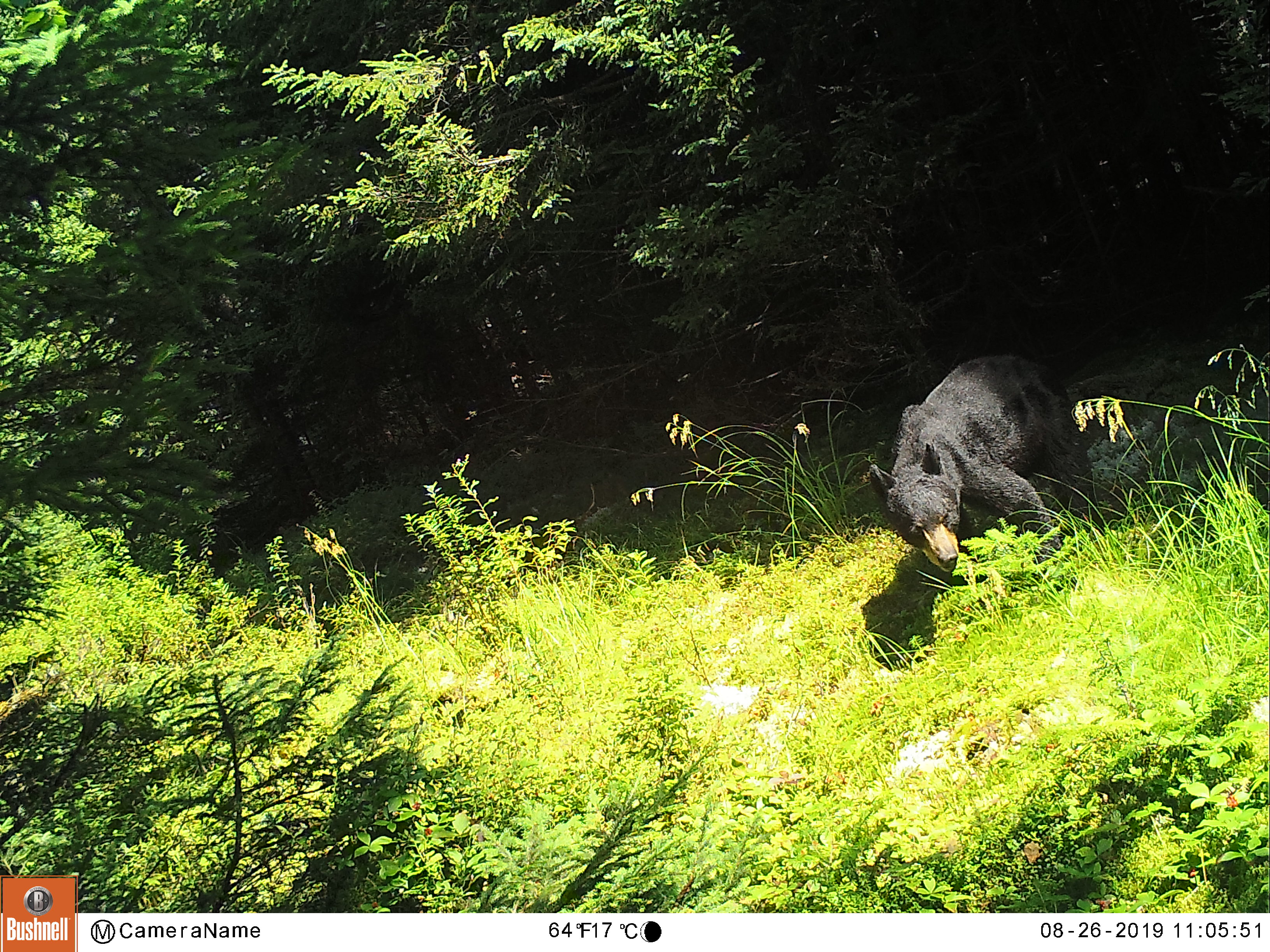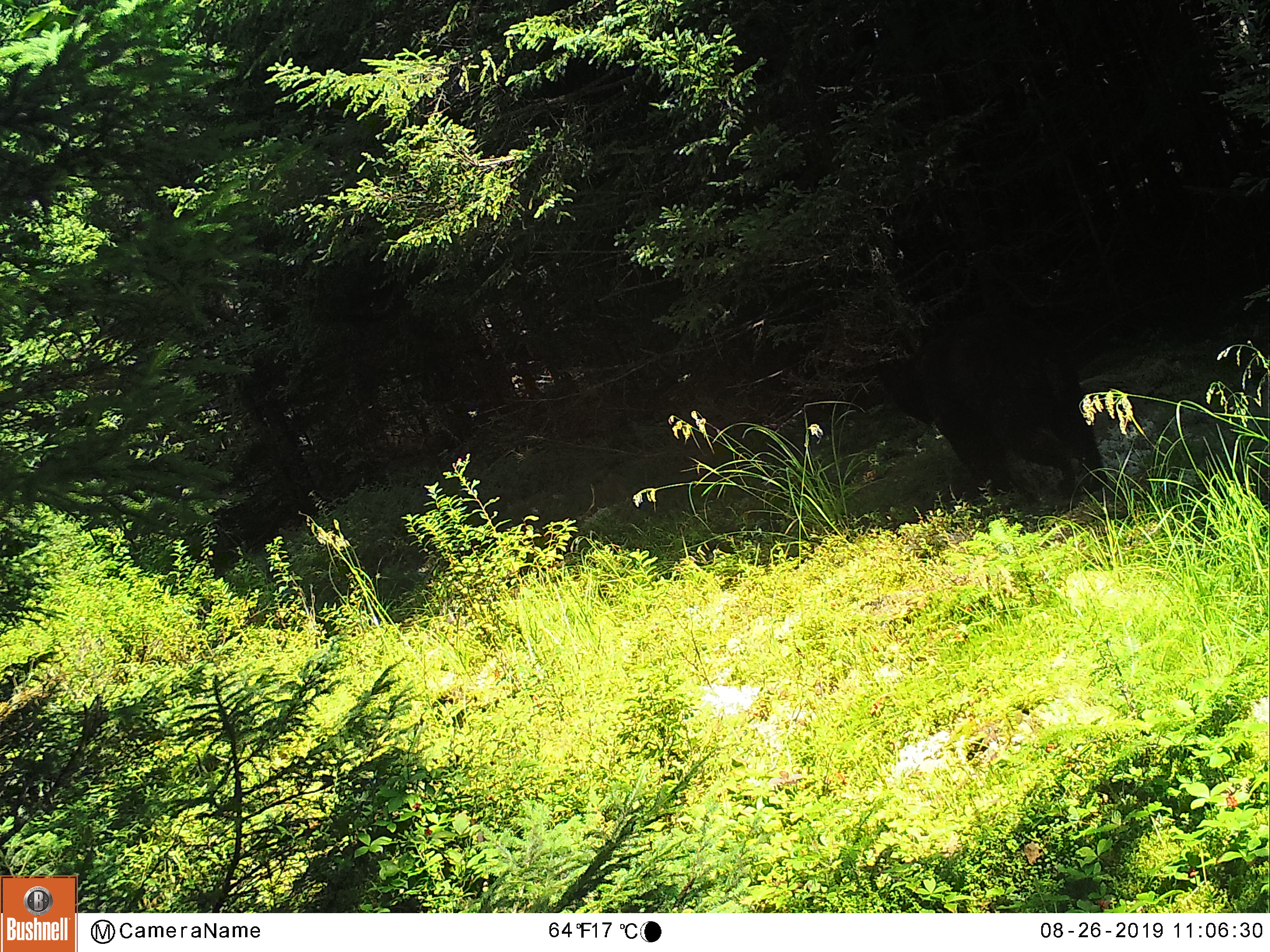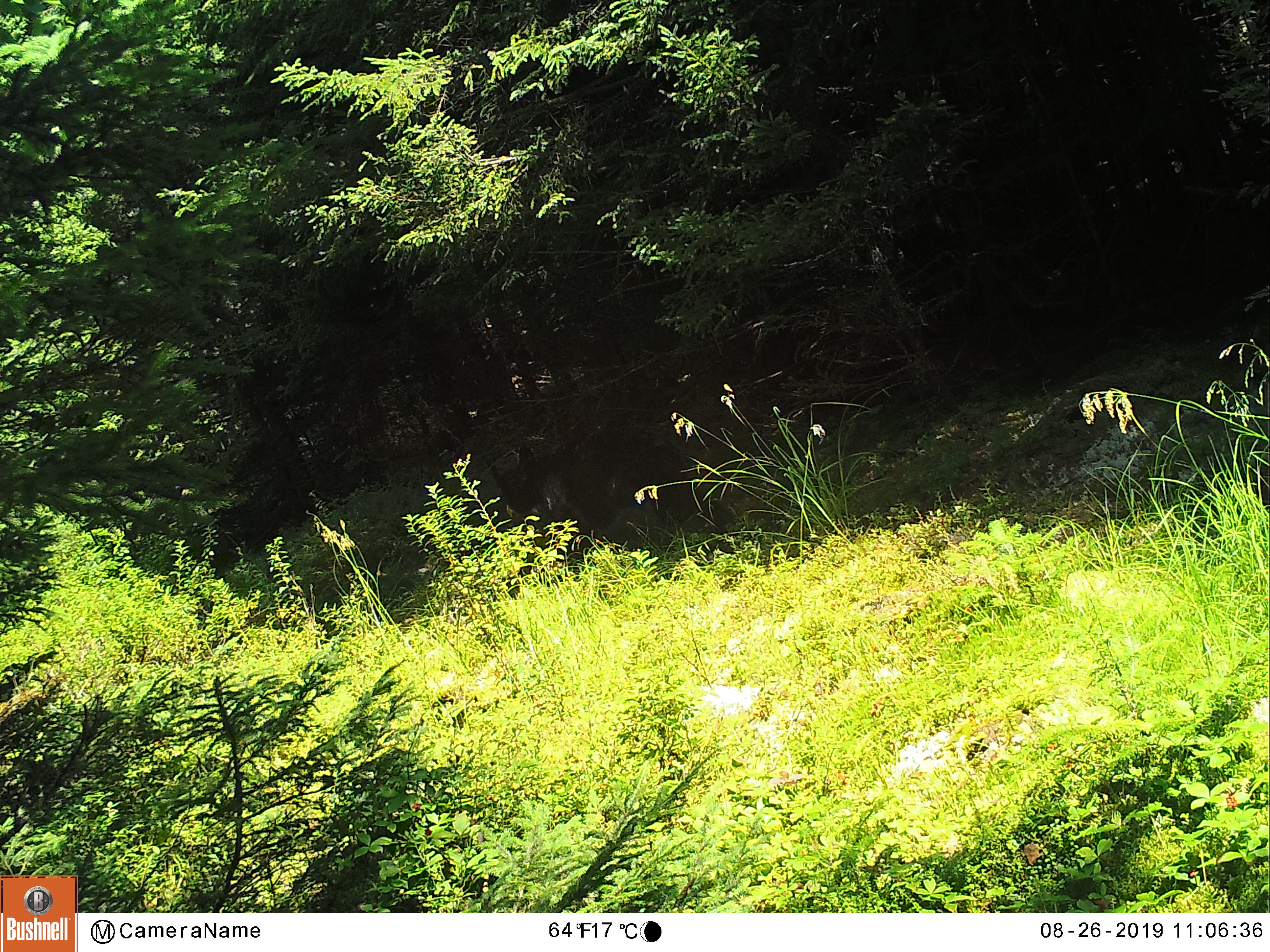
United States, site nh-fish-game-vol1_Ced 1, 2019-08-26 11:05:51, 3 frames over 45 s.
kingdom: Animalia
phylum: Chordata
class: Mammalia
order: Carnivora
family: Ursidae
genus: Ursus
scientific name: Ursus americanus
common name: black bear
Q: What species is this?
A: Black bear (Ursus americanus).